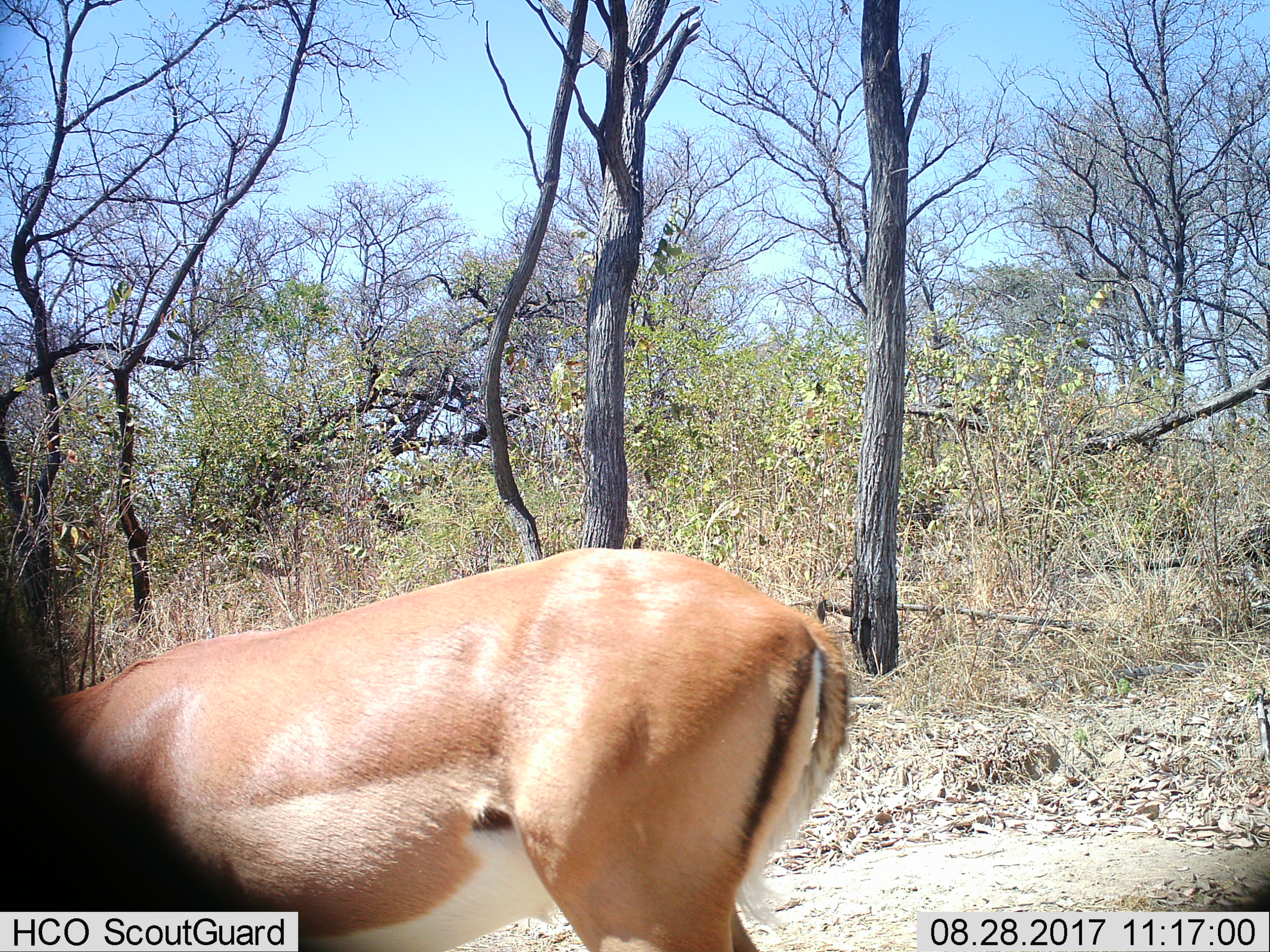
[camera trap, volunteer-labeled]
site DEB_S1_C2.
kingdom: Animalia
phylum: Chordata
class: Mammalia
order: Artiodactyla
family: Bovidae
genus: Aepyceros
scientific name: Aepyceros melampus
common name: impala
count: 1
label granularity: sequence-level